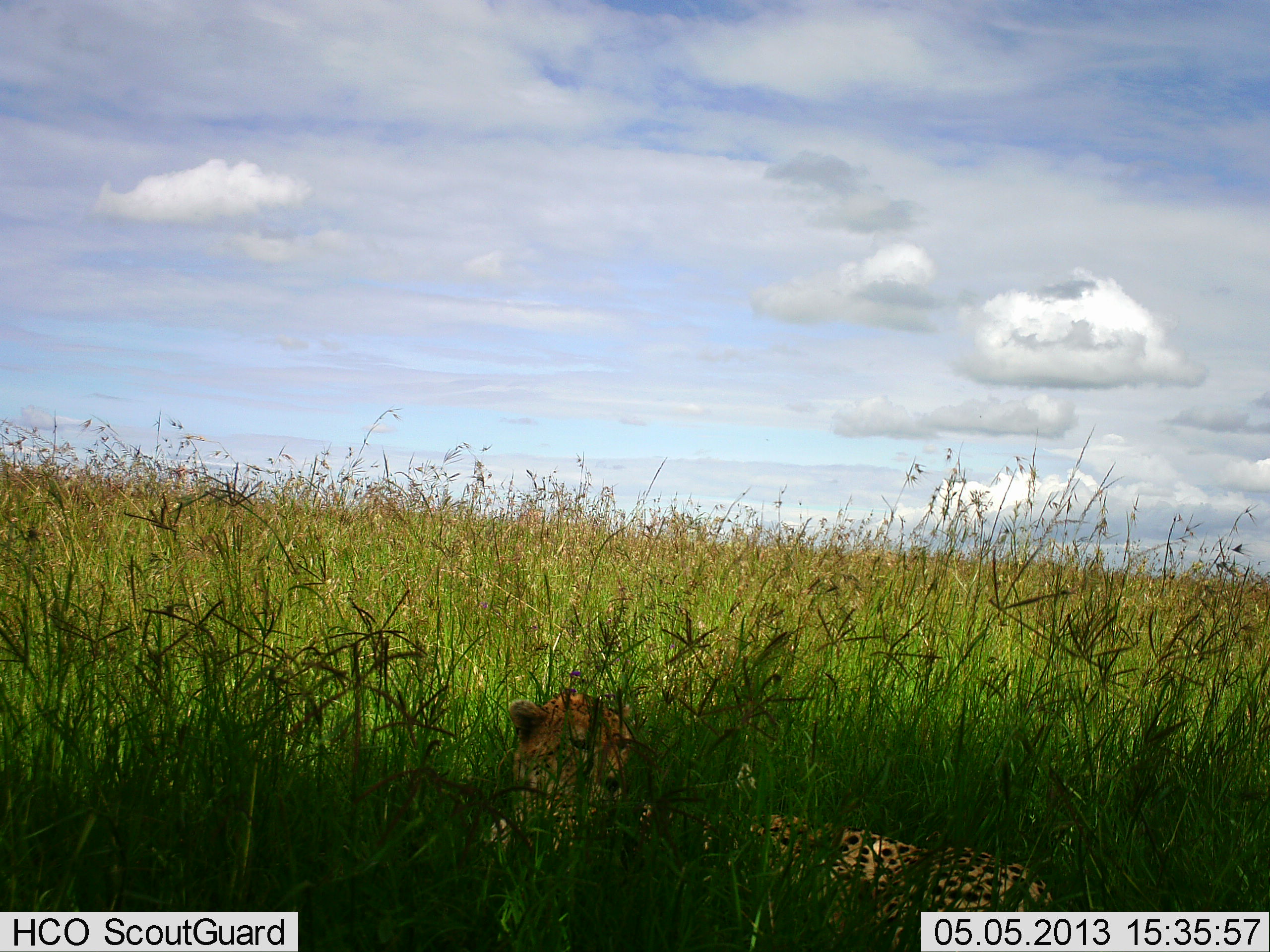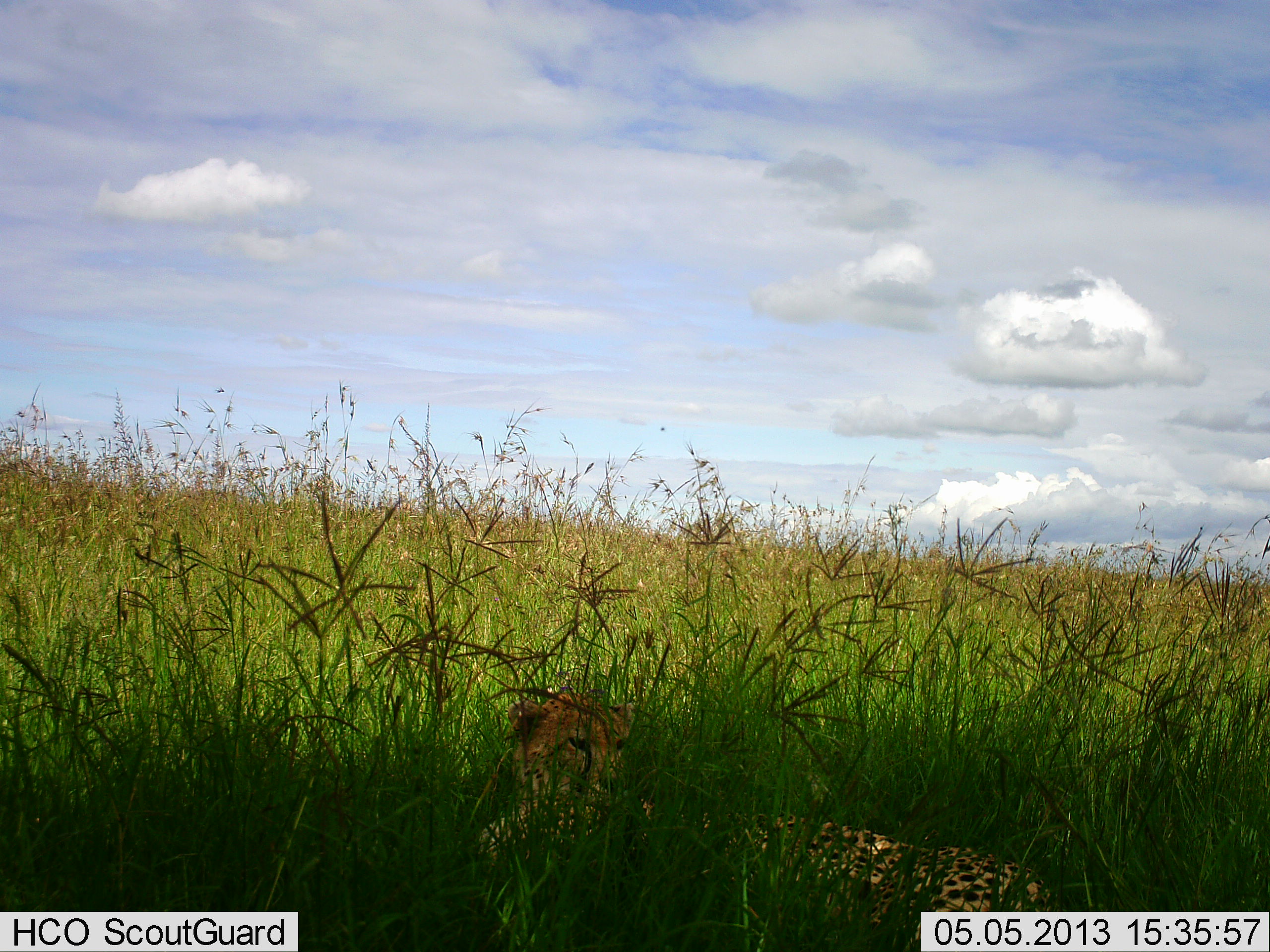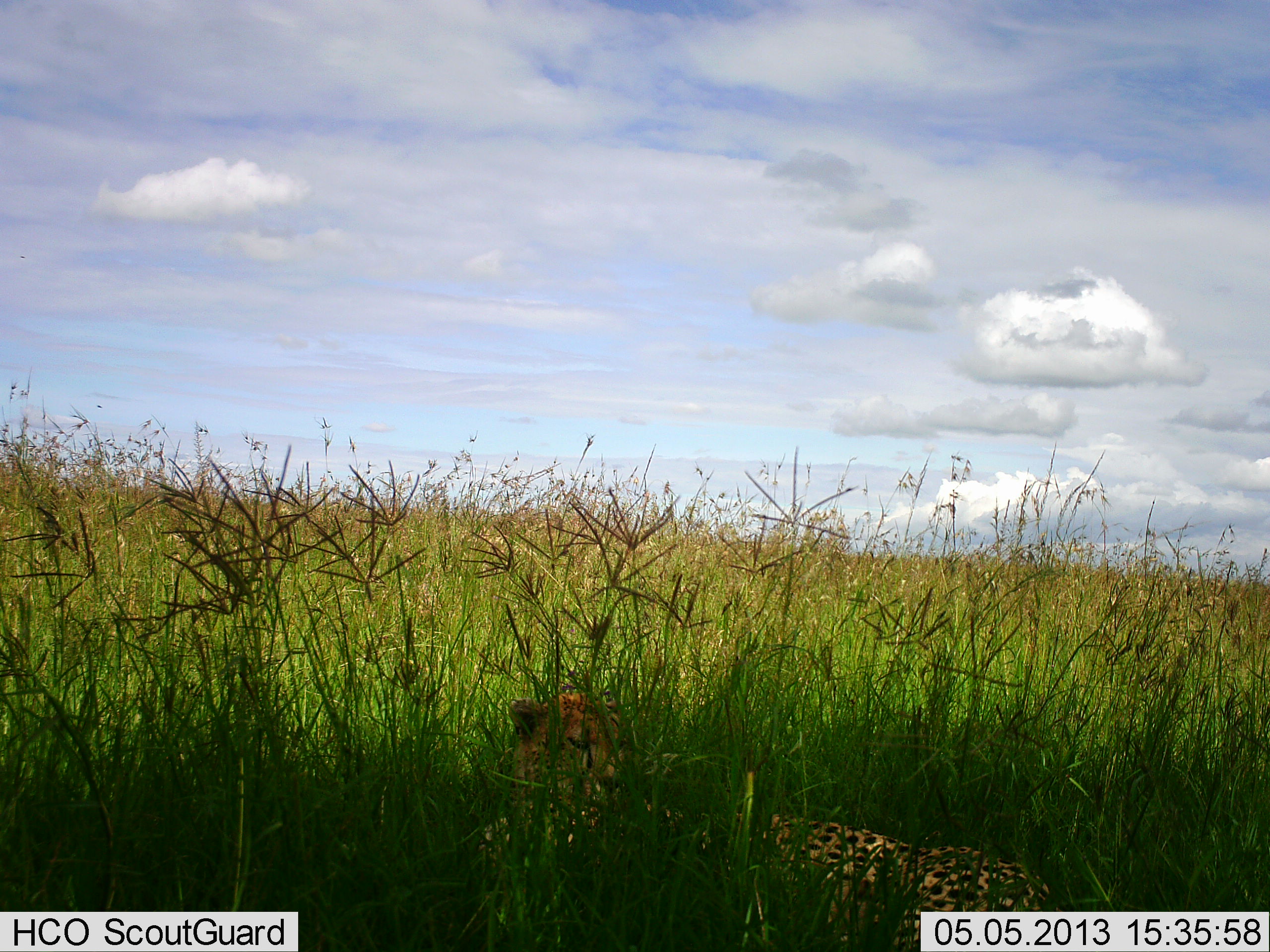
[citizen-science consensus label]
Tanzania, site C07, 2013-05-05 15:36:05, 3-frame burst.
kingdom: Animalia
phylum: Chordata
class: Mammalia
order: Carnivora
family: Felidae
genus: Acinonyx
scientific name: Acinonyx jubatus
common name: cheetah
Cheetah (Acinonyx jubatus), count 1. Behavior (volunteer vote fractions): standing 0%, resting 100%, moving 0%, interacting 0%. Young present (vote fraction): 0%. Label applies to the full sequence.